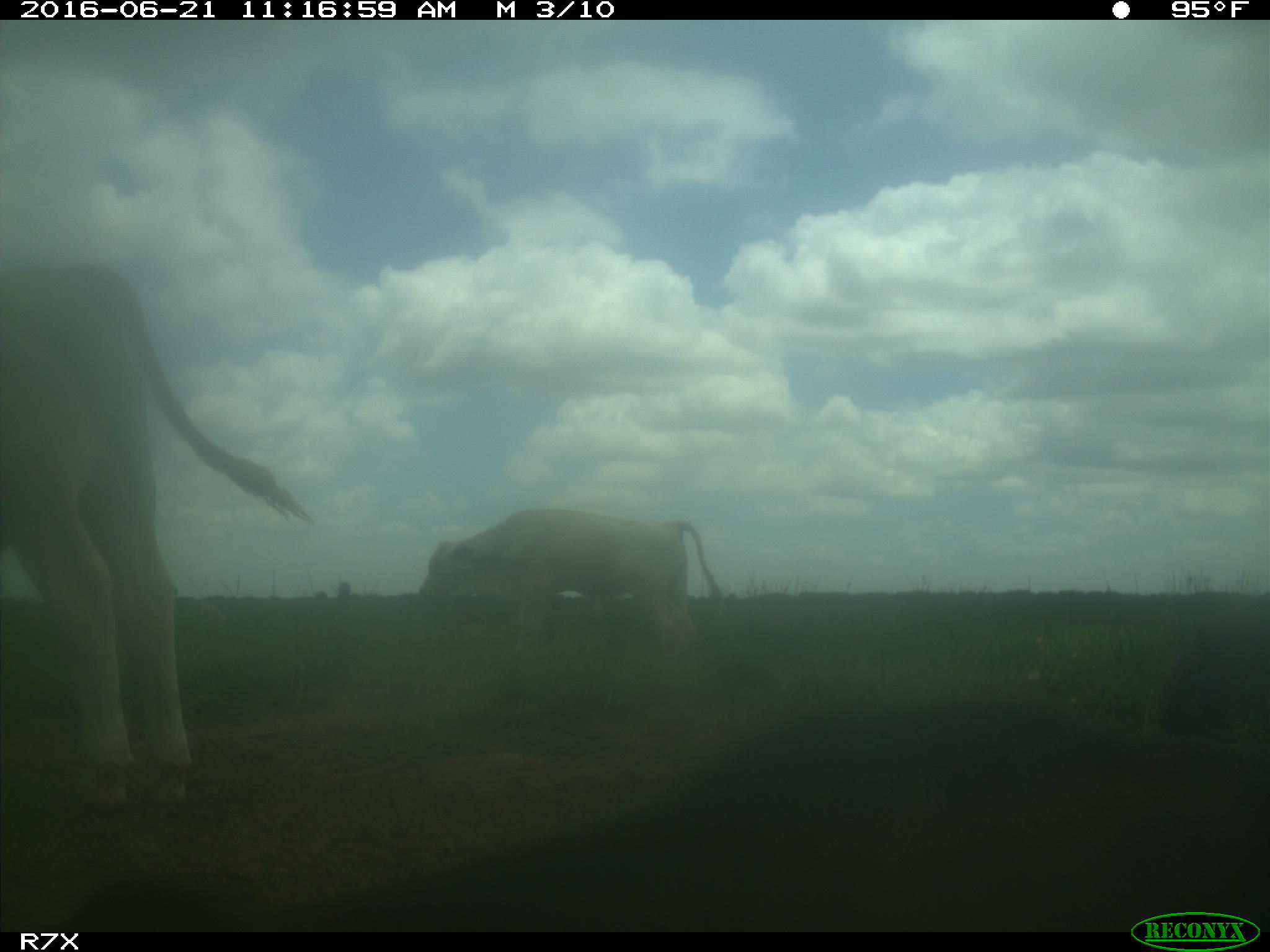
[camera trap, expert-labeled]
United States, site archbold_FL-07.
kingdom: Animalia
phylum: Chordata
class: Mammalia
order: Artiodactyla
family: Bovidae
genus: Bos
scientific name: Bos taurus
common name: domestic cow